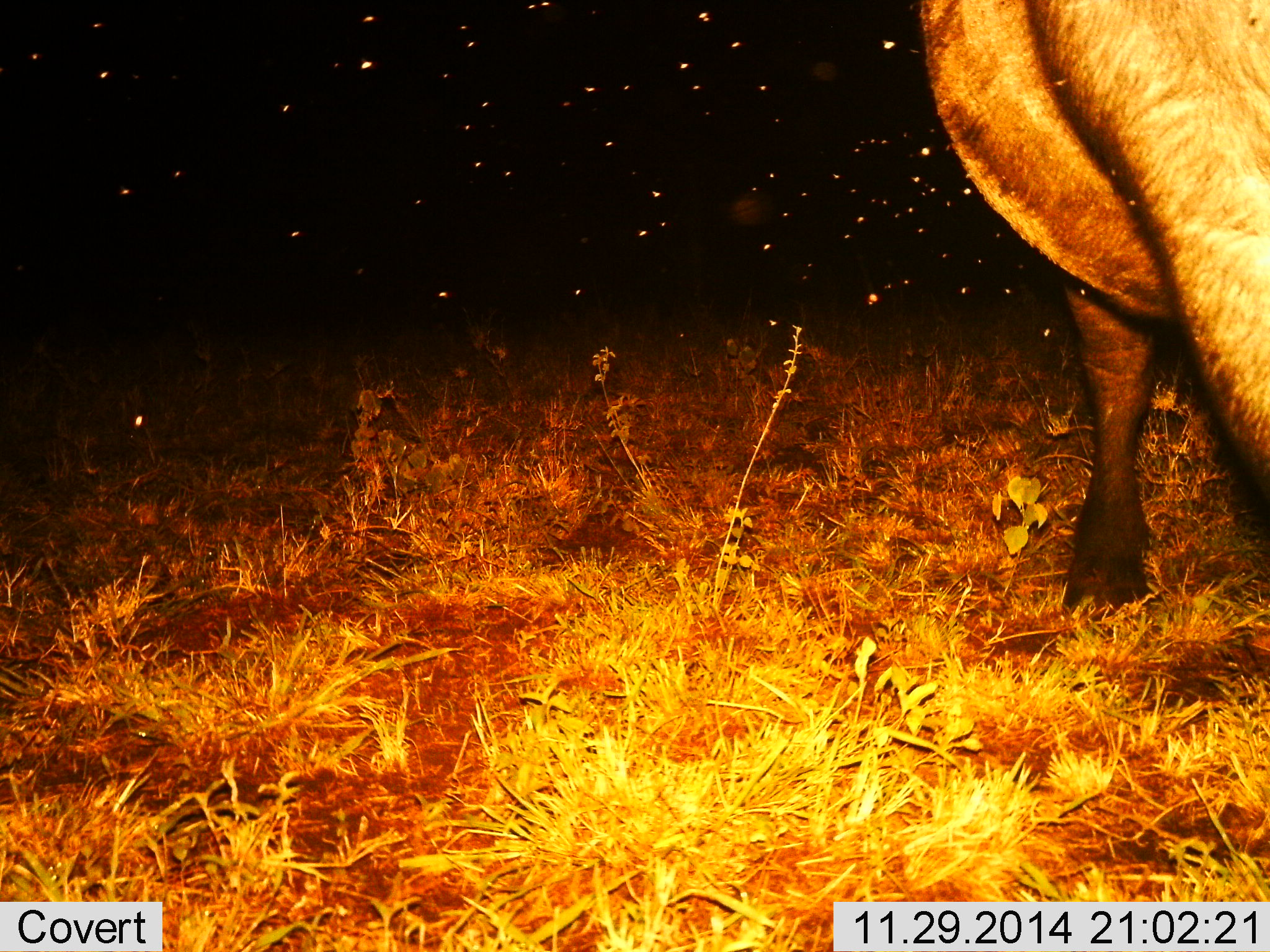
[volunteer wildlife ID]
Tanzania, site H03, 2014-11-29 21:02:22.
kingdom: Animalia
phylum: Chordata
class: Mammalia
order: Artiodactyla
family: Bovidae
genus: Syncerus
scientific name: Syncerus caffer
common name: cape buffalo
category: buffalo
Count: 1.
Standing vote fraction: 91%.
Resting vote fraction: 0%.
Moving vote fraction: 9%.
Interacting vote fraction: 0%.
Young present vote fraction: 0%.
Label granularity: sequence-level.